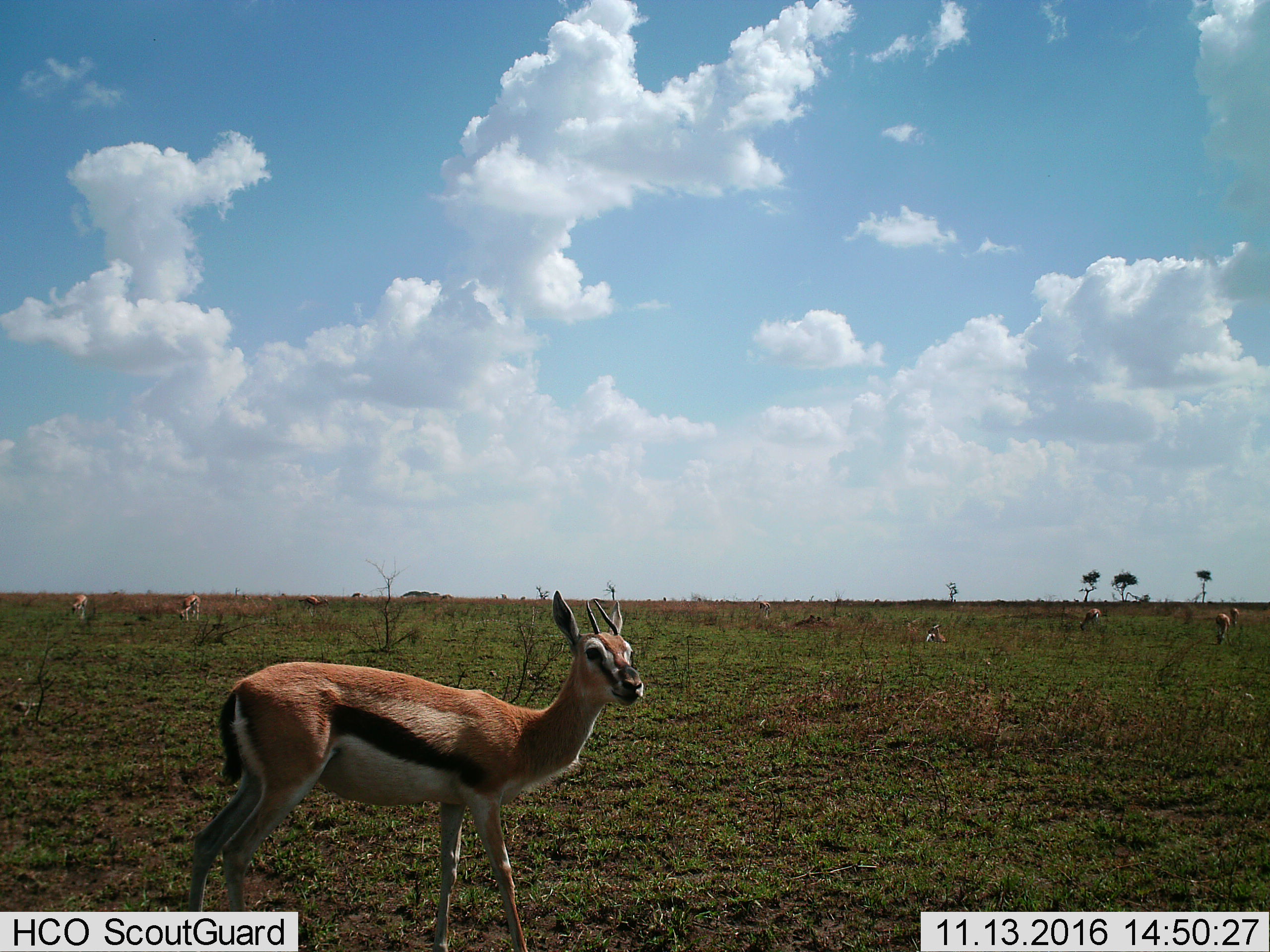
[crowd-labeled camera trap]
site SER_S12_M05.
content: unidentified animal